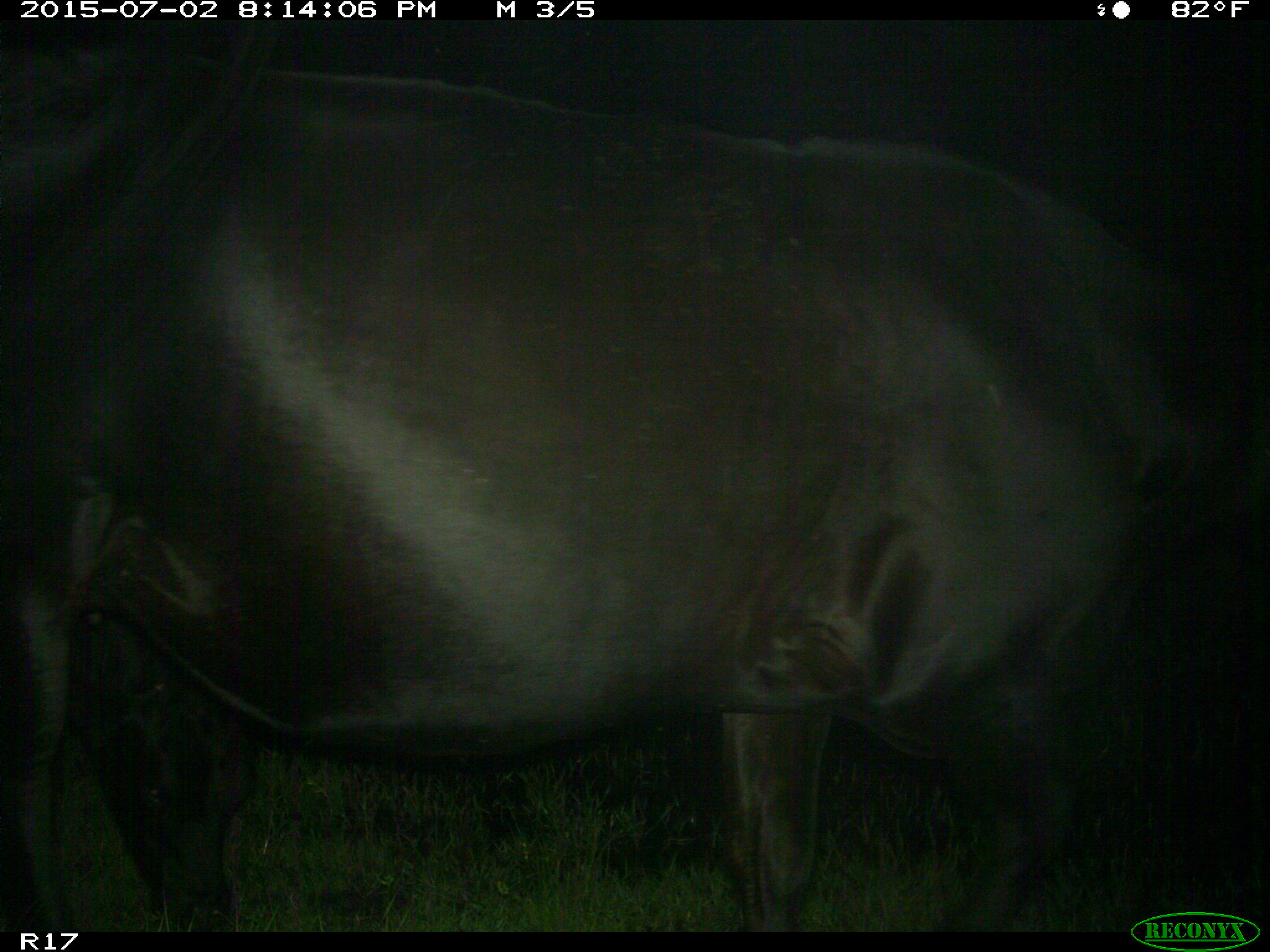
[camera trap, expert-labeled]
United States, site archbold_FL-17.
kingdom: Animalia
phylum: Chordata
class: Mammalia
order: Artiodactyla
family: Bovidae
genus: Bos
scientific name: Bos taurus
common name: domestic cow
Bos taurus (domestic cow).